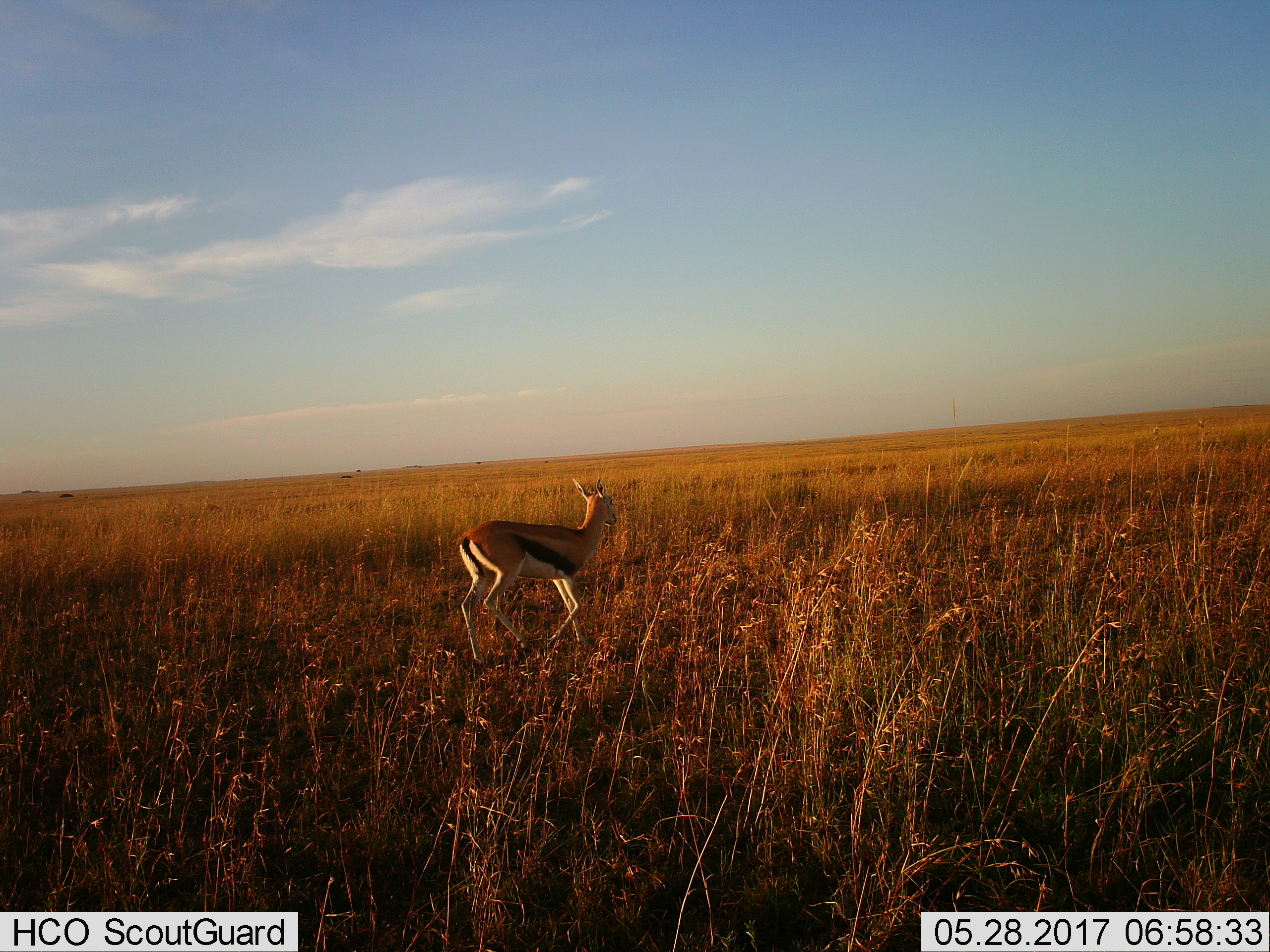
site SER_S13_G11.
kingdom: Animalia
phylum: Chordata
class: Mammalia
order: Artiodactyla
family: Bovidae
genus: Eudorcas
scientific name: Eudorcas thomsonii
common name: thomson's gazelle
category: gazellethomsons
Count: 1.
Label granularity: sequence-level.